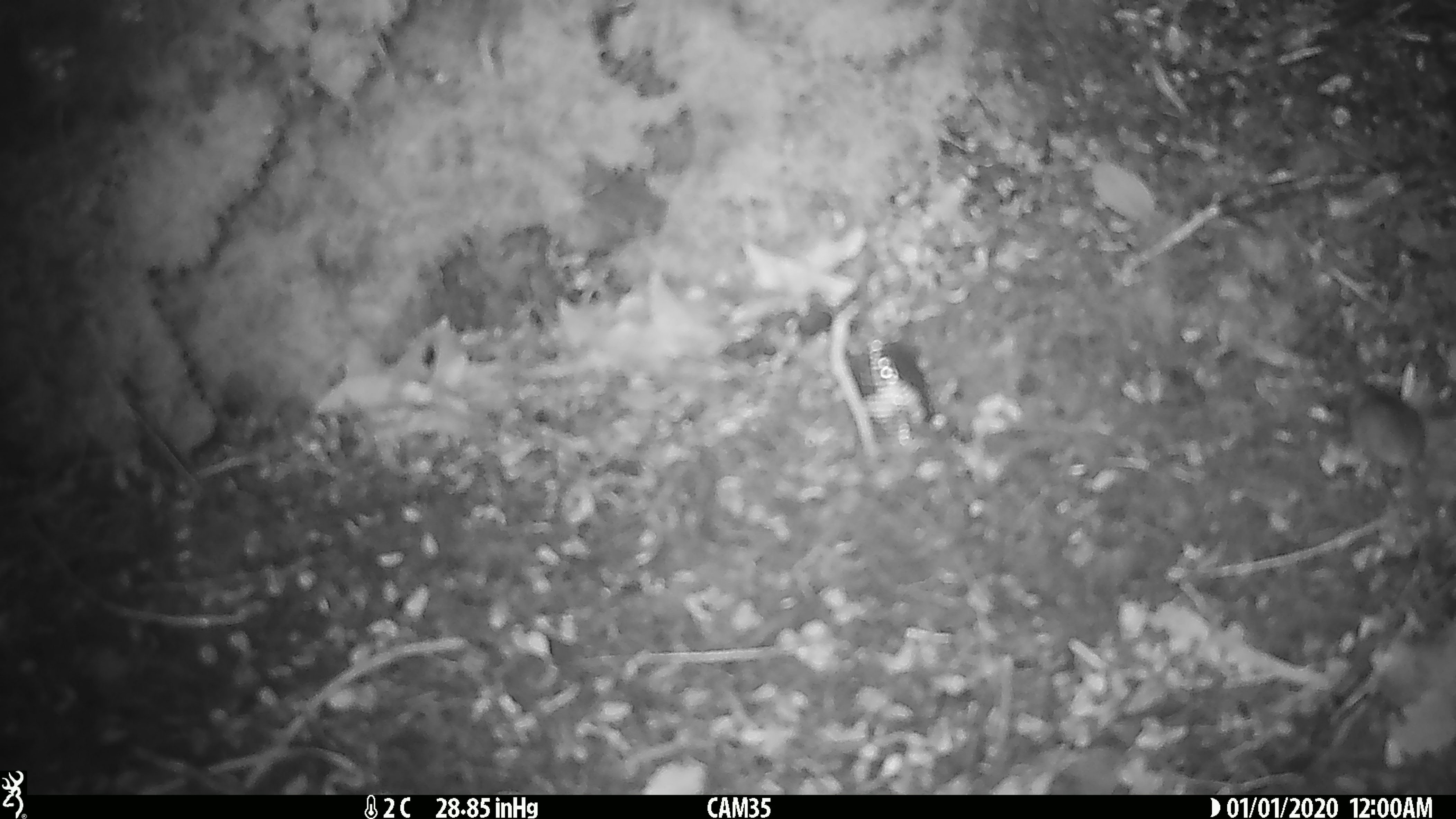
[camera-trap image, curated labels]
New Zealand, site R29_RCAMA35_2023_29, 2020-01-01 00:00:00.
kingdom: Animalia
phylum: Chordata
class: Mammalia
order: Rodentia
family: Muridae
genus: Mus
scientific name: Mus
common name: mouse